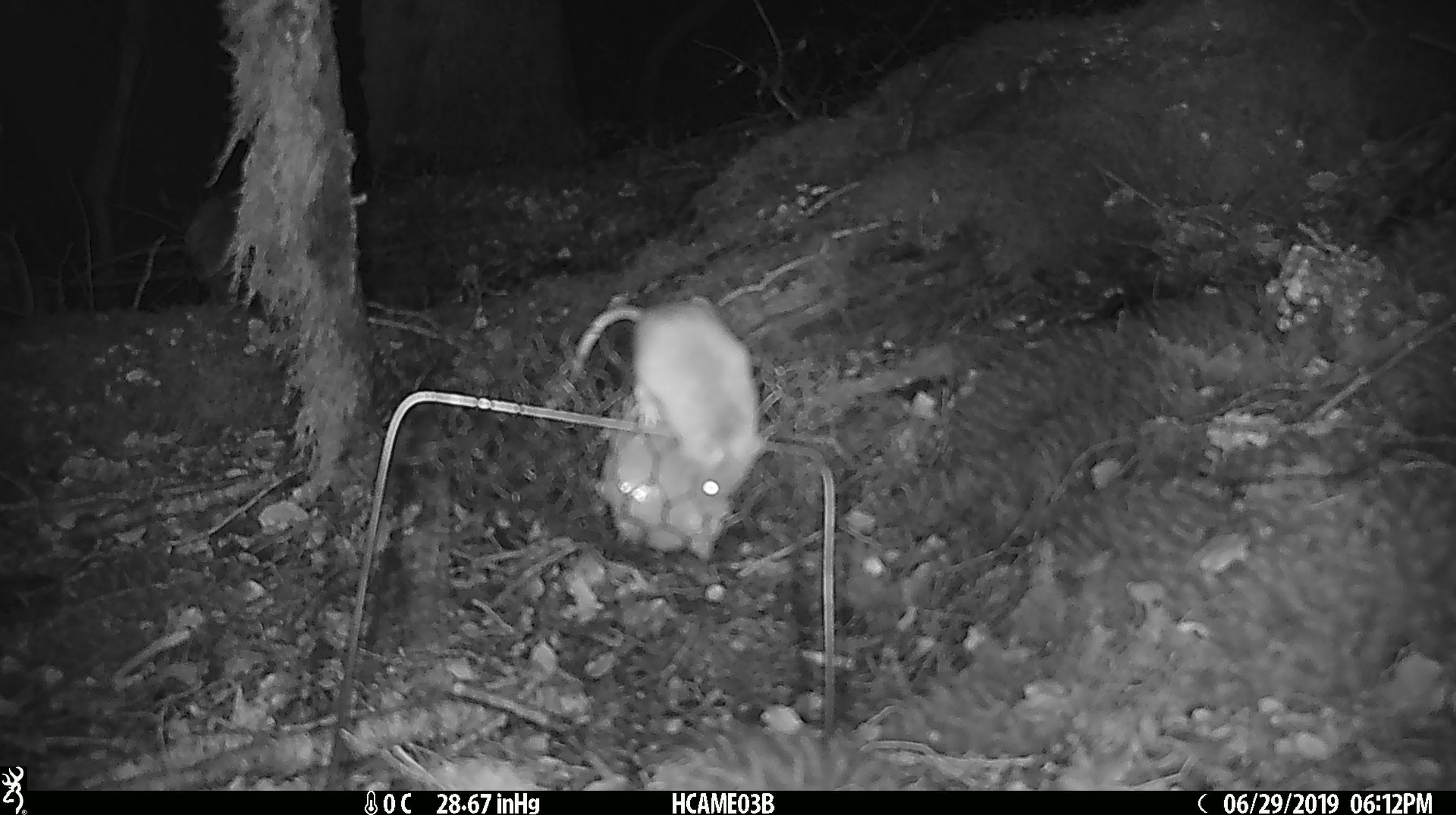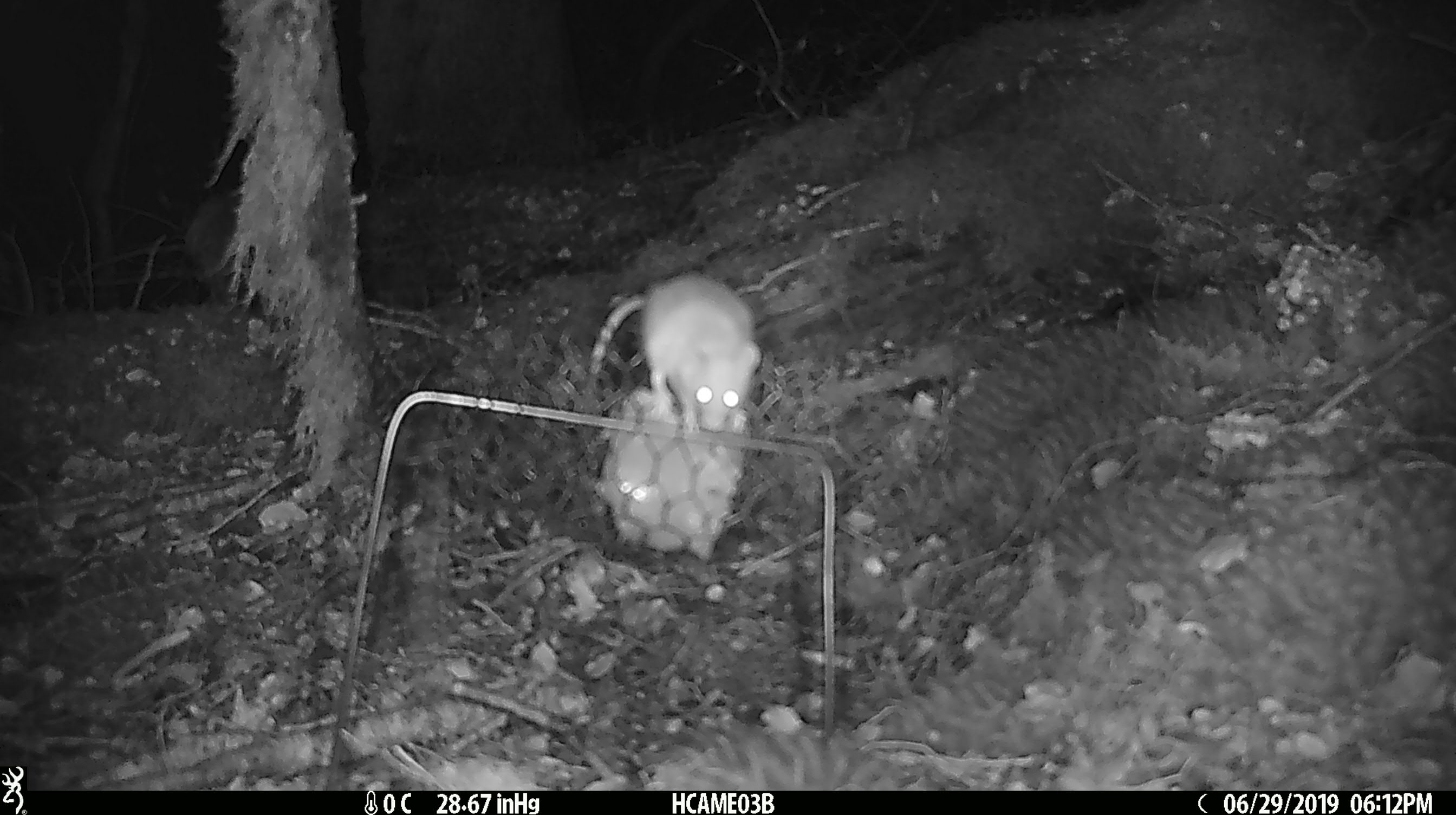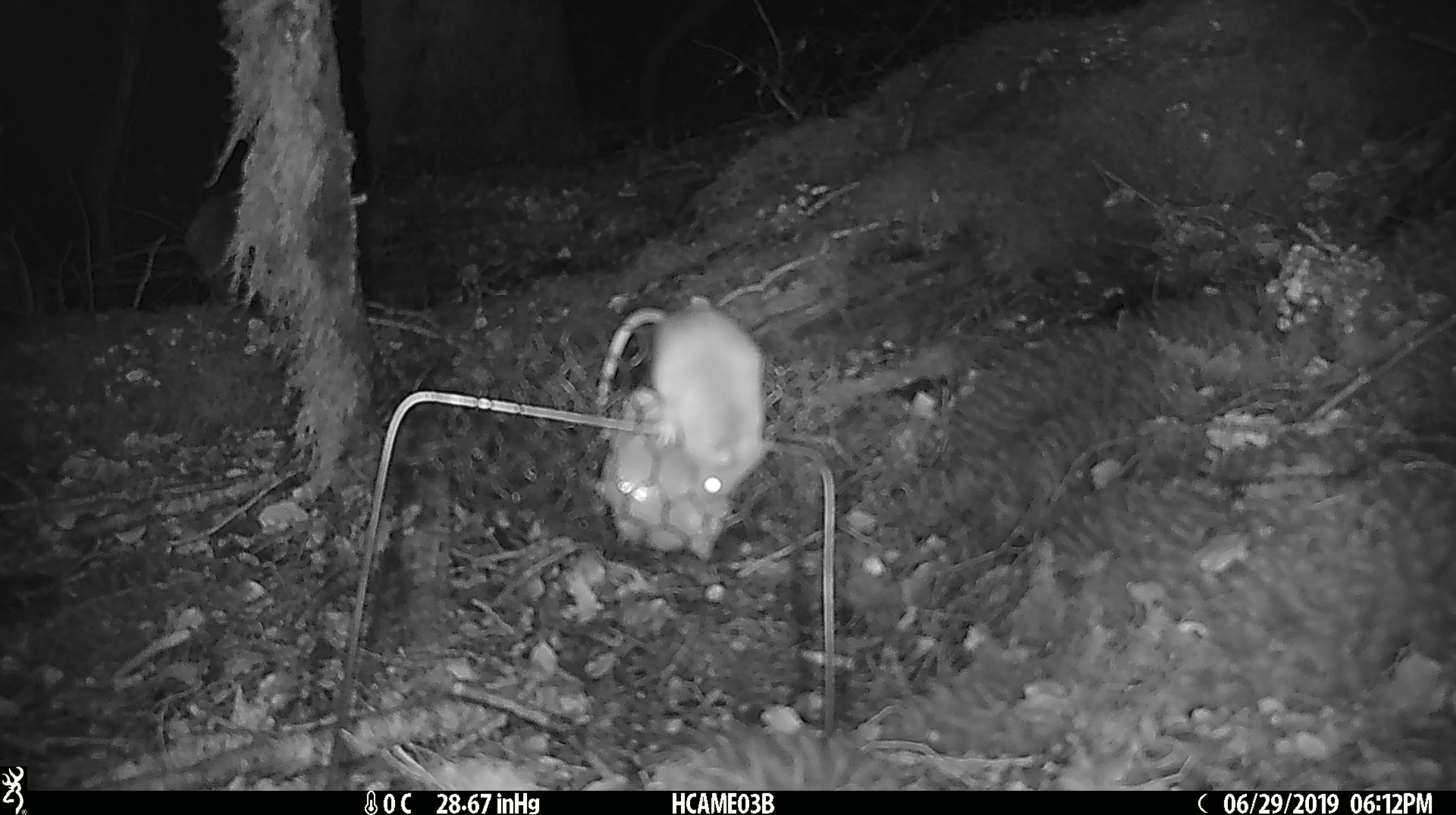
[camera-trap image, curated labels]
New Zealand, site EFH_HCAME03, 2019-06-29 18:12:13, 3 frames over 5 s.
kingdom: Animalia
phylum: Chordata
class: Mammalia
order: Rodentia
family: Muridae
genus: Mus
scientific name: Mus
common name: mouse